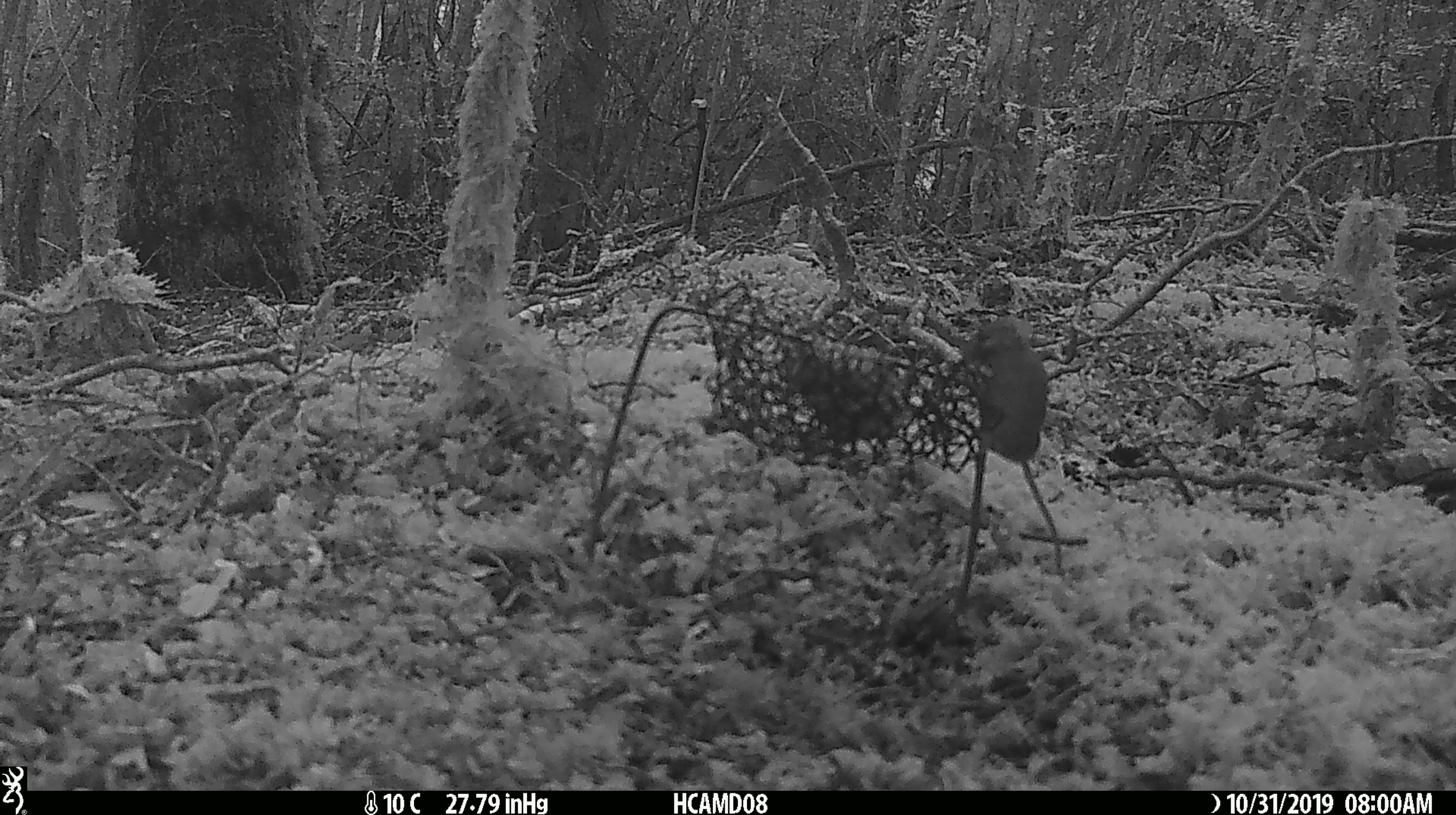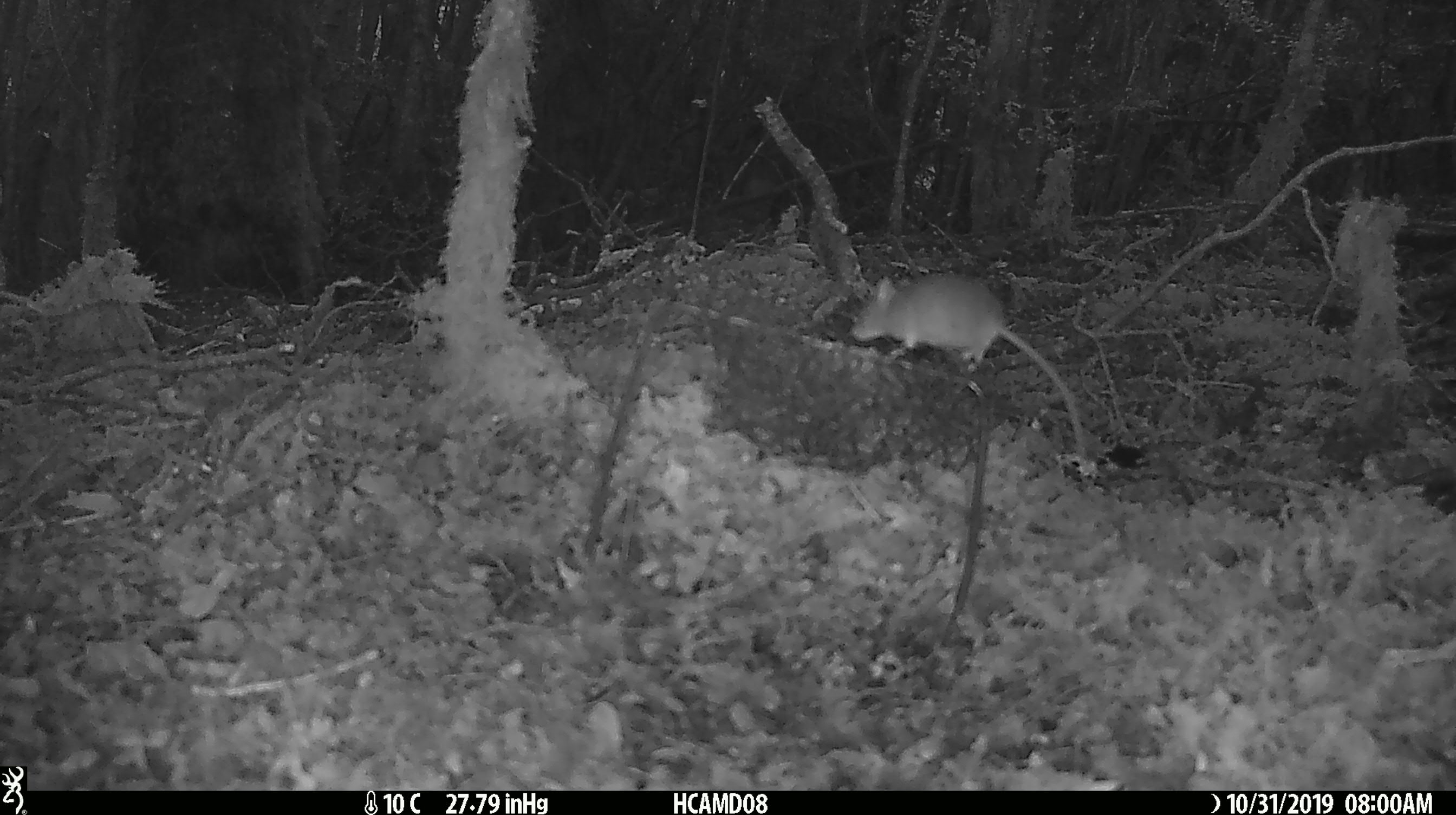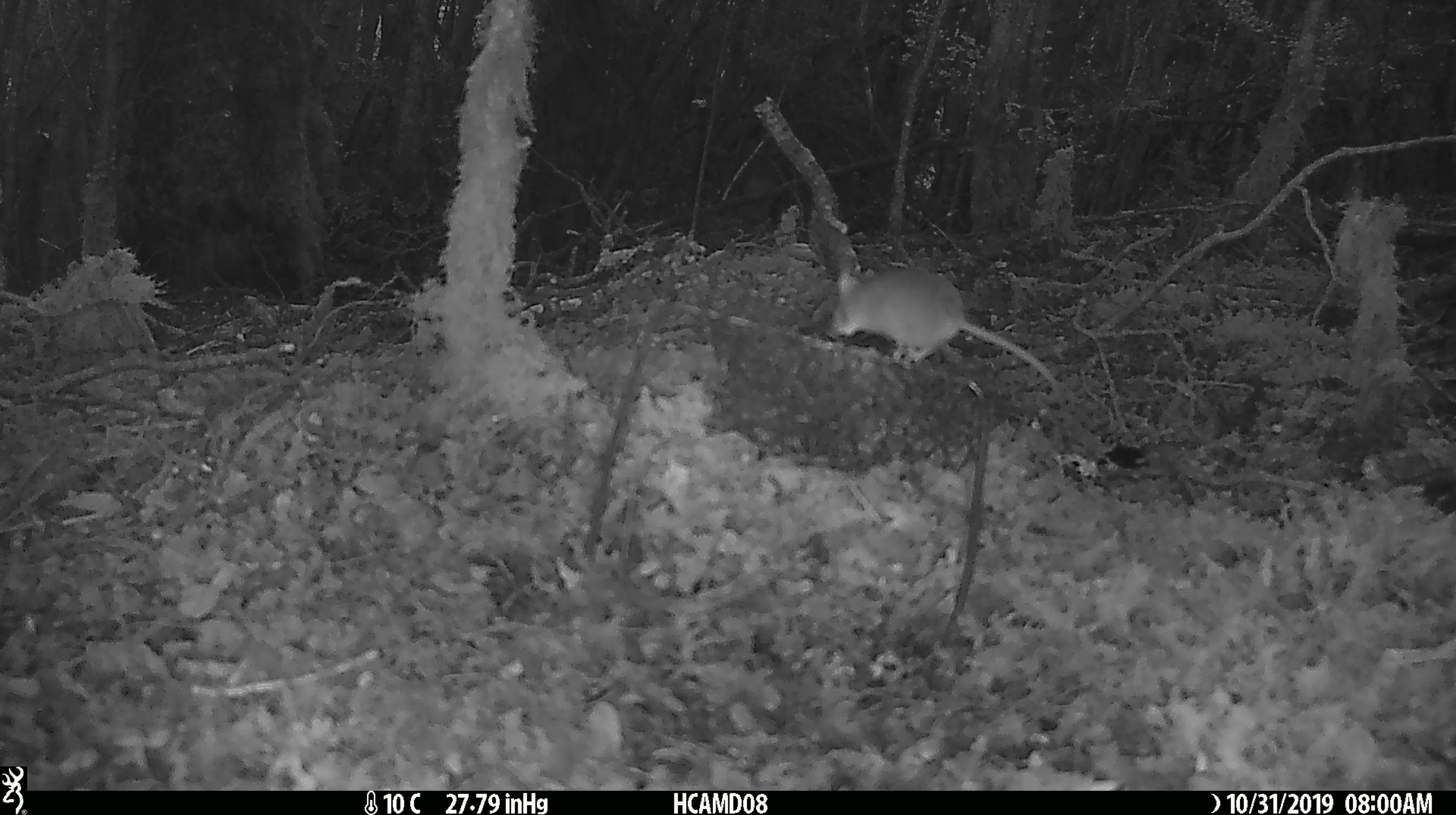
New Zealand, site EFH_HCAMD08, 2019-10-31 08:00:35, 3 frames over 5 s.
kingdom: Animalia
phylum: Chordata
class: Mammalia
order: Rodentia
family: Muridae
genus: Mus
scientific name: Mus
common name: mouse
Mouse (Mus).